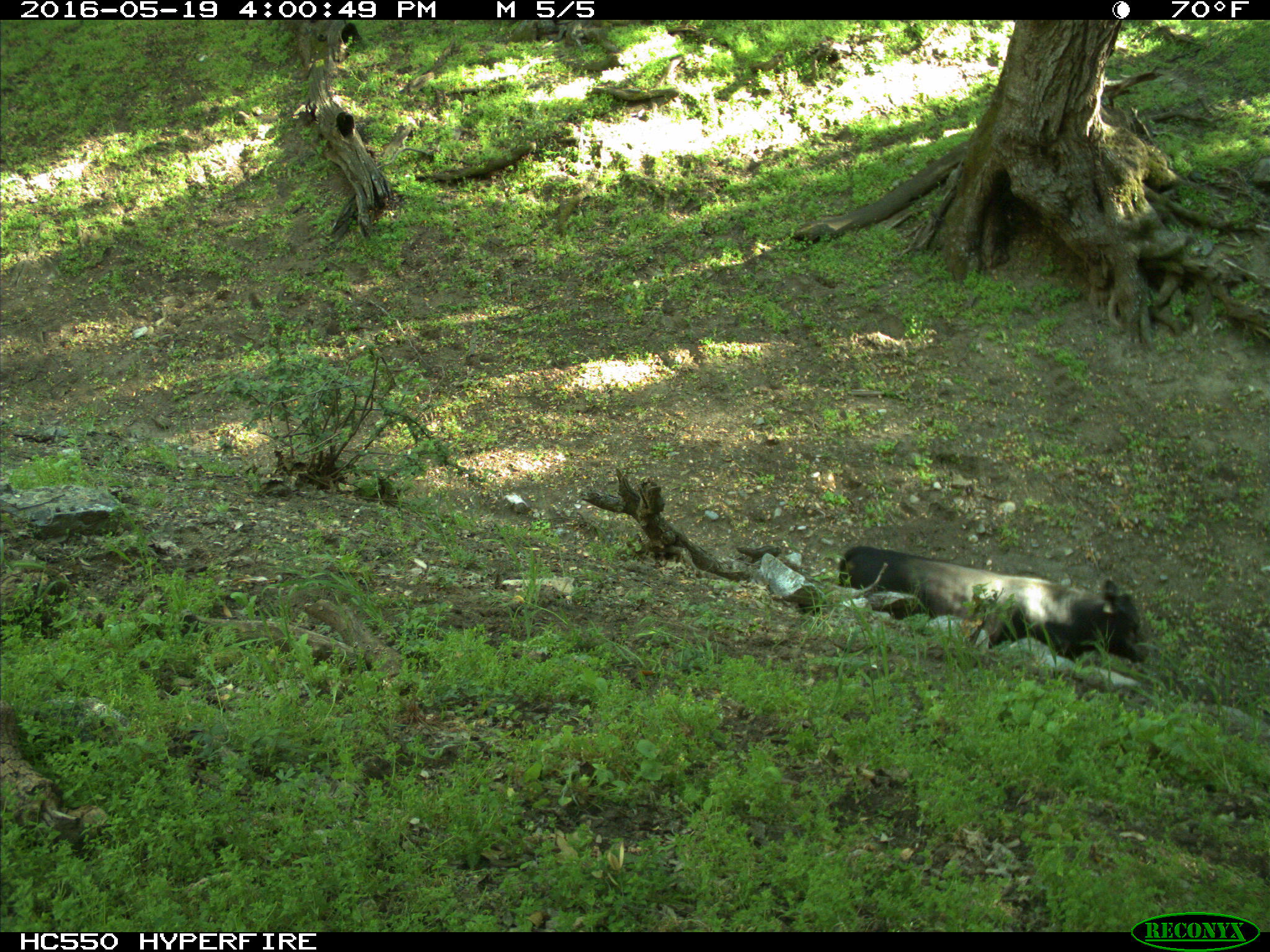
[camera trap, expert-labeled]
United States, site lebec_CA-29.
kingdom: Animalia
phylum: Chordata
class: Mammalia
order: Artiodactyla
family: Bovidae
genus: Bos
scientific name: Bos taurus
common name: domestic cow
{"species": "Bos taurus (domestic cow)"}